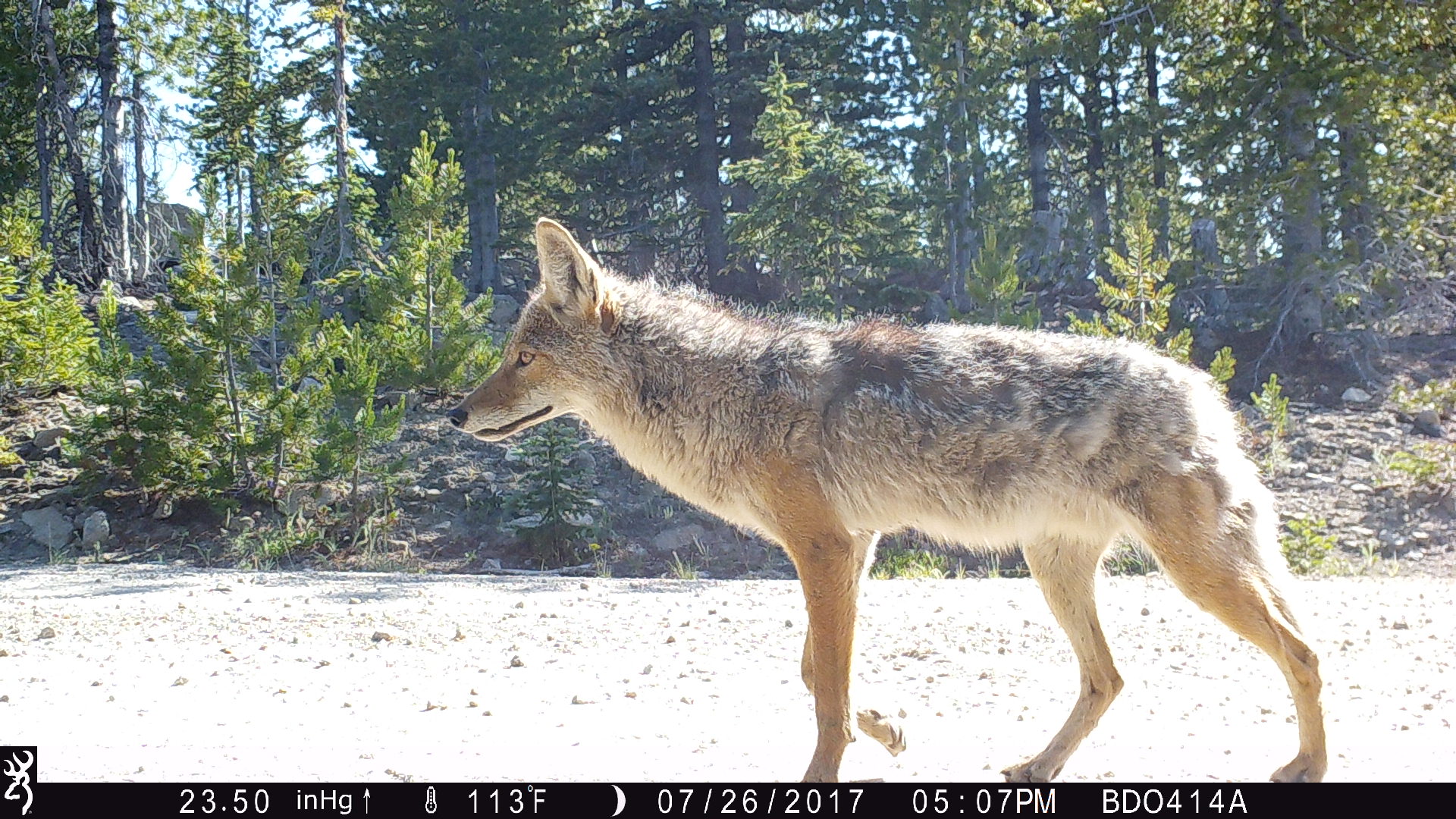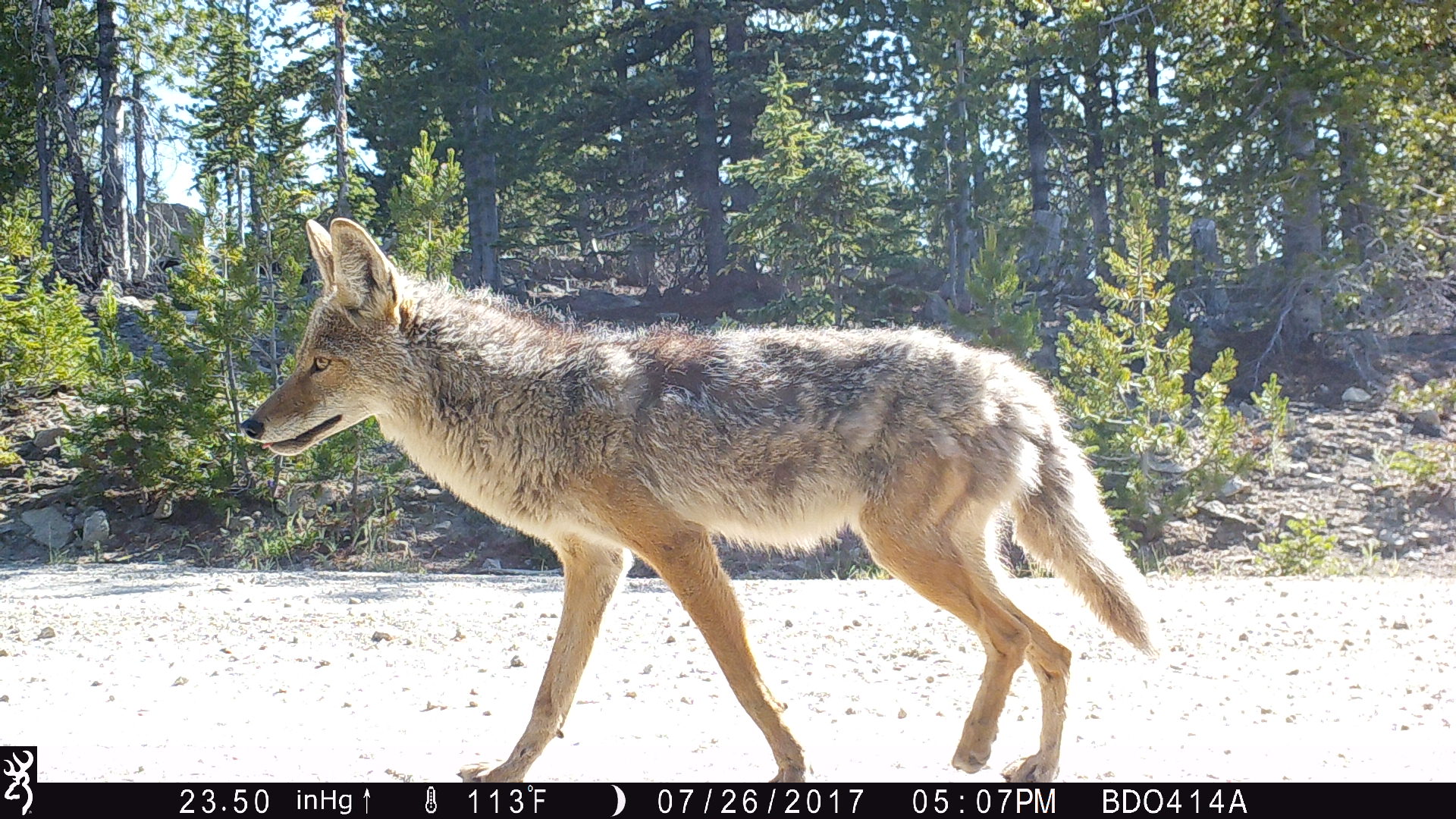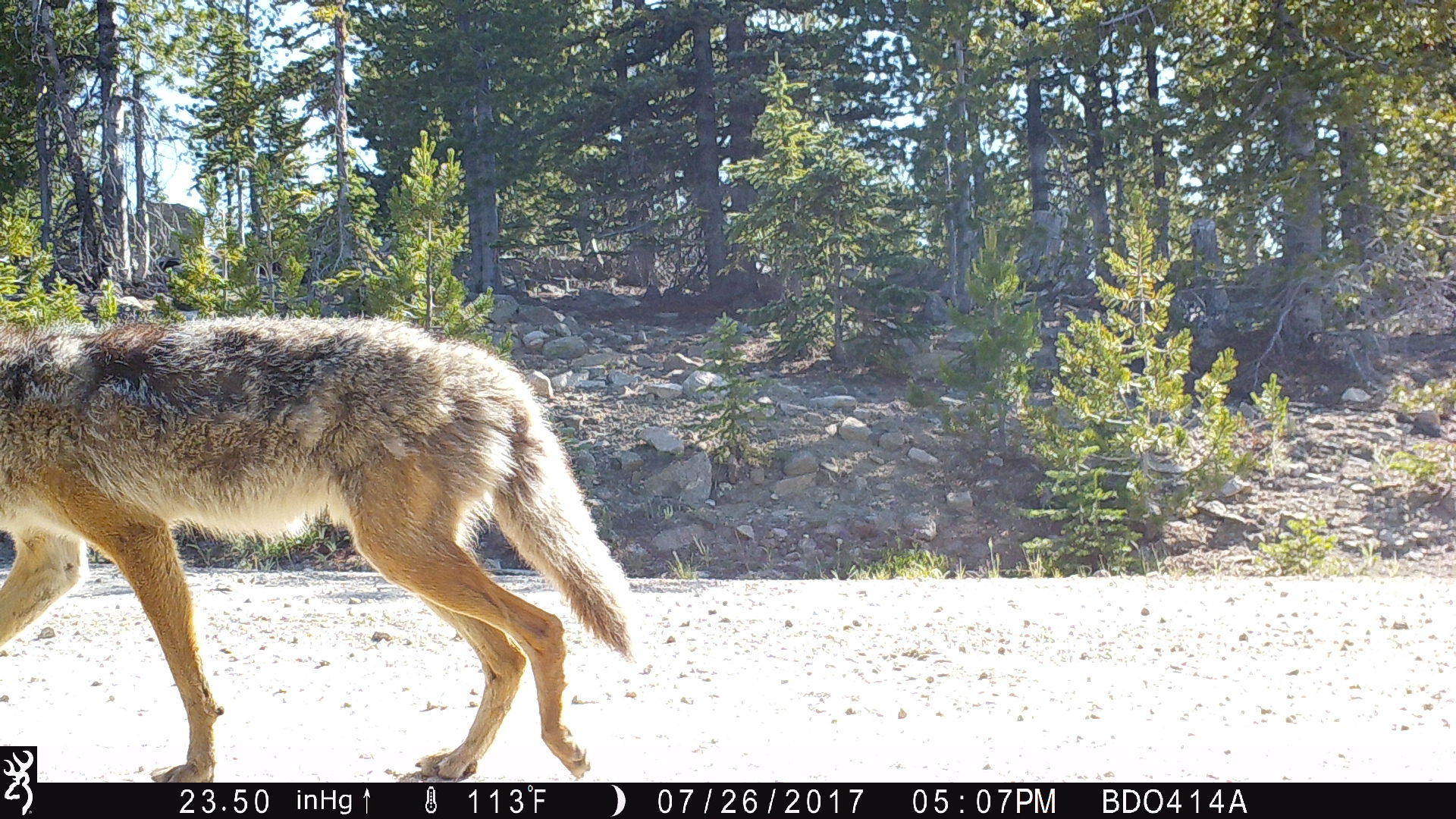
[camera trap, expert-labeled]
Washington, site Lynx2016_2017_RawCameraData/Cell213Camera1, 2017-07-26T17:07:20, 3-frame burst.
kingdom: Animalia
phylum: Chordata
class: Mammalia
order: Carnivora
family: Canidae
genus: Canis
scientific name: Canis latrans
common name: coyote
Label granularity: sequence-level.